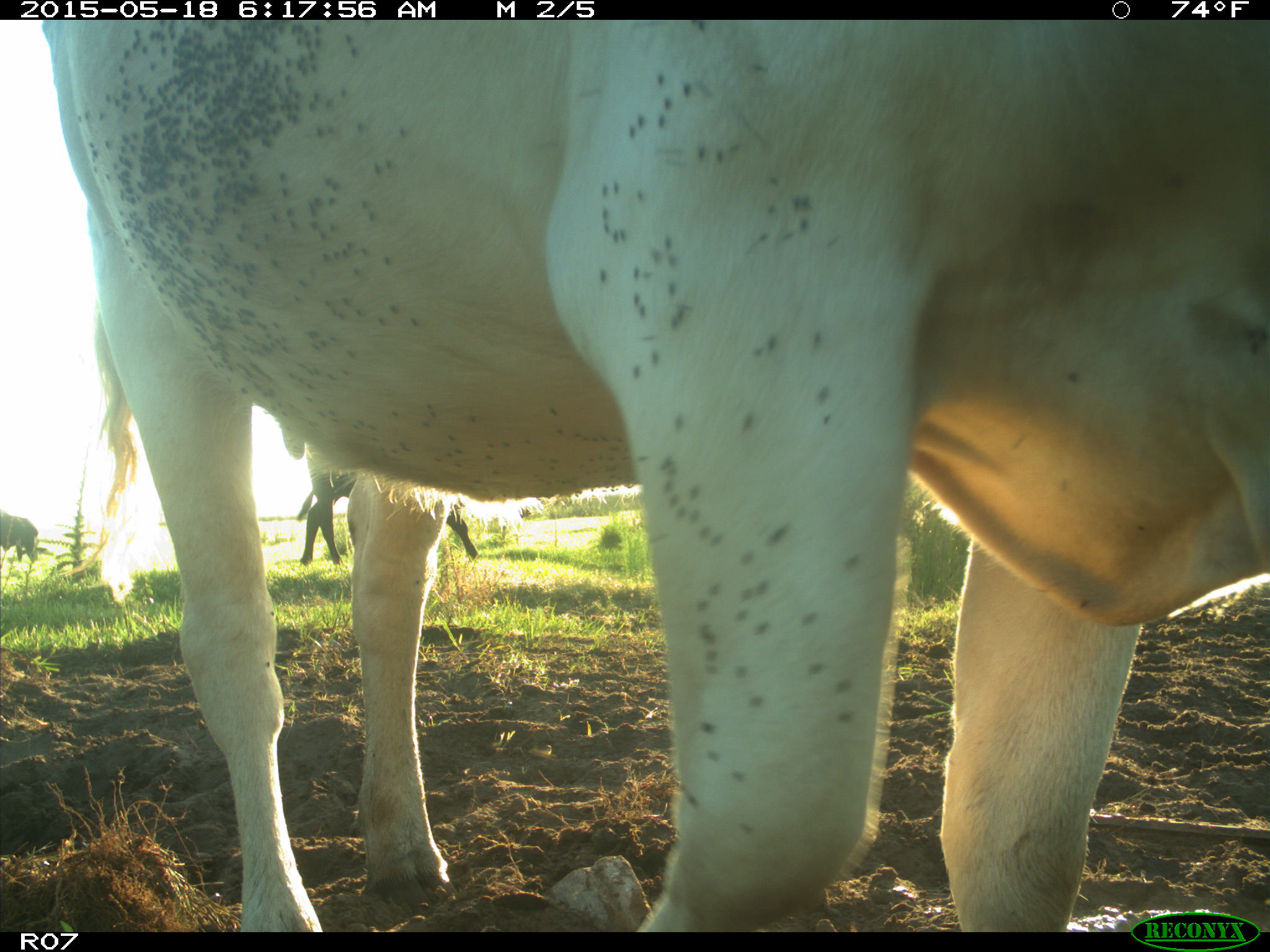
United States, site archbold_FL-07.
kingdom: Animalia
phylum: Chordata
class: Mammalia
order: Artiodactyla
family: Bovidae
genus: Bos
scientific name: Bos taurus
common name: domestic cow